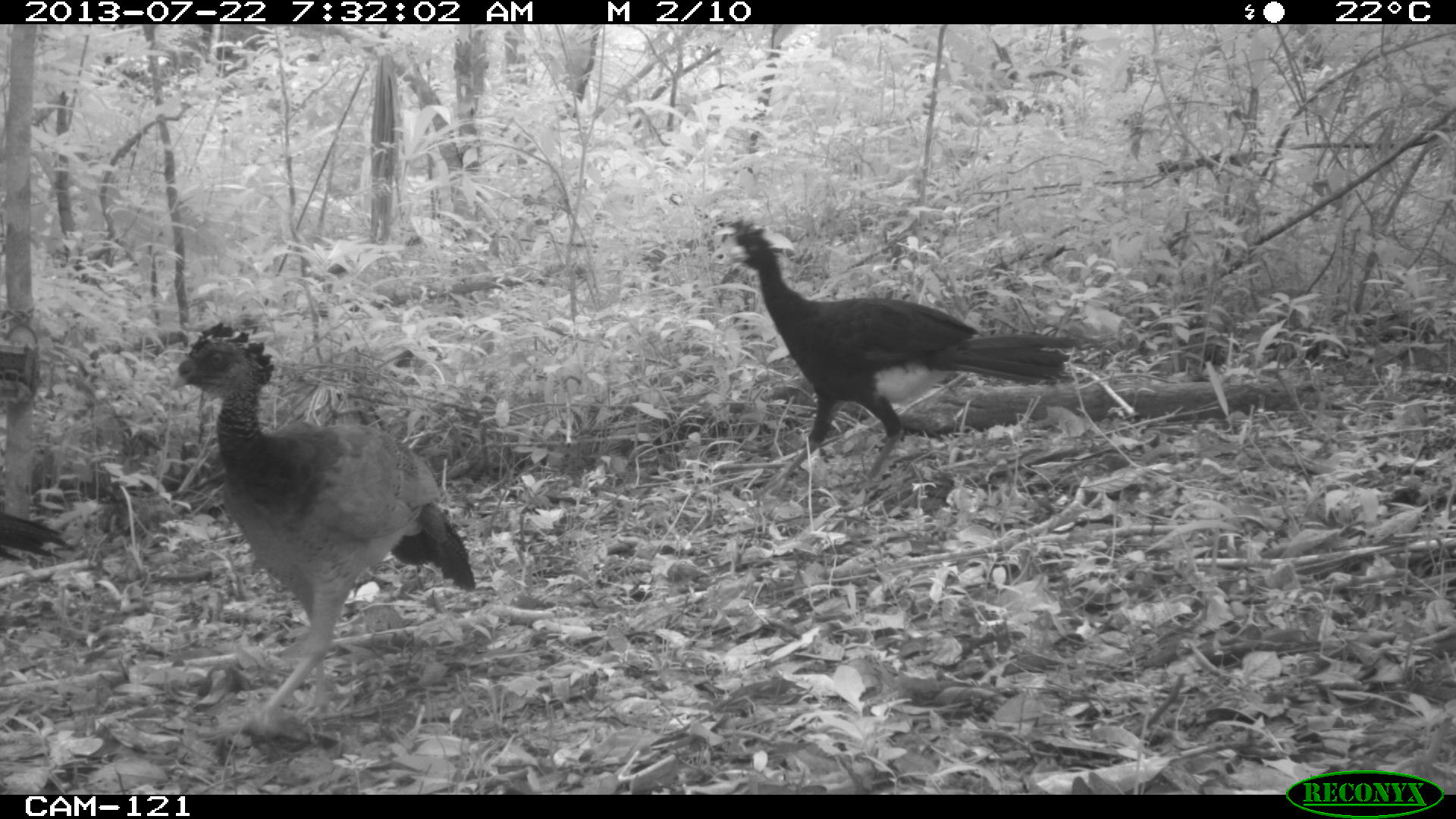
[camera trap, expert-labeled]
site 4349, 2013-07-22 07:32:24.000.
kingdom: Animalia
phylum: Chordata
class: Aves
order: Galliformes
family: Cracidae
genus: Crax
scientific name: Crax rubra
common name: great curassow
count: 4